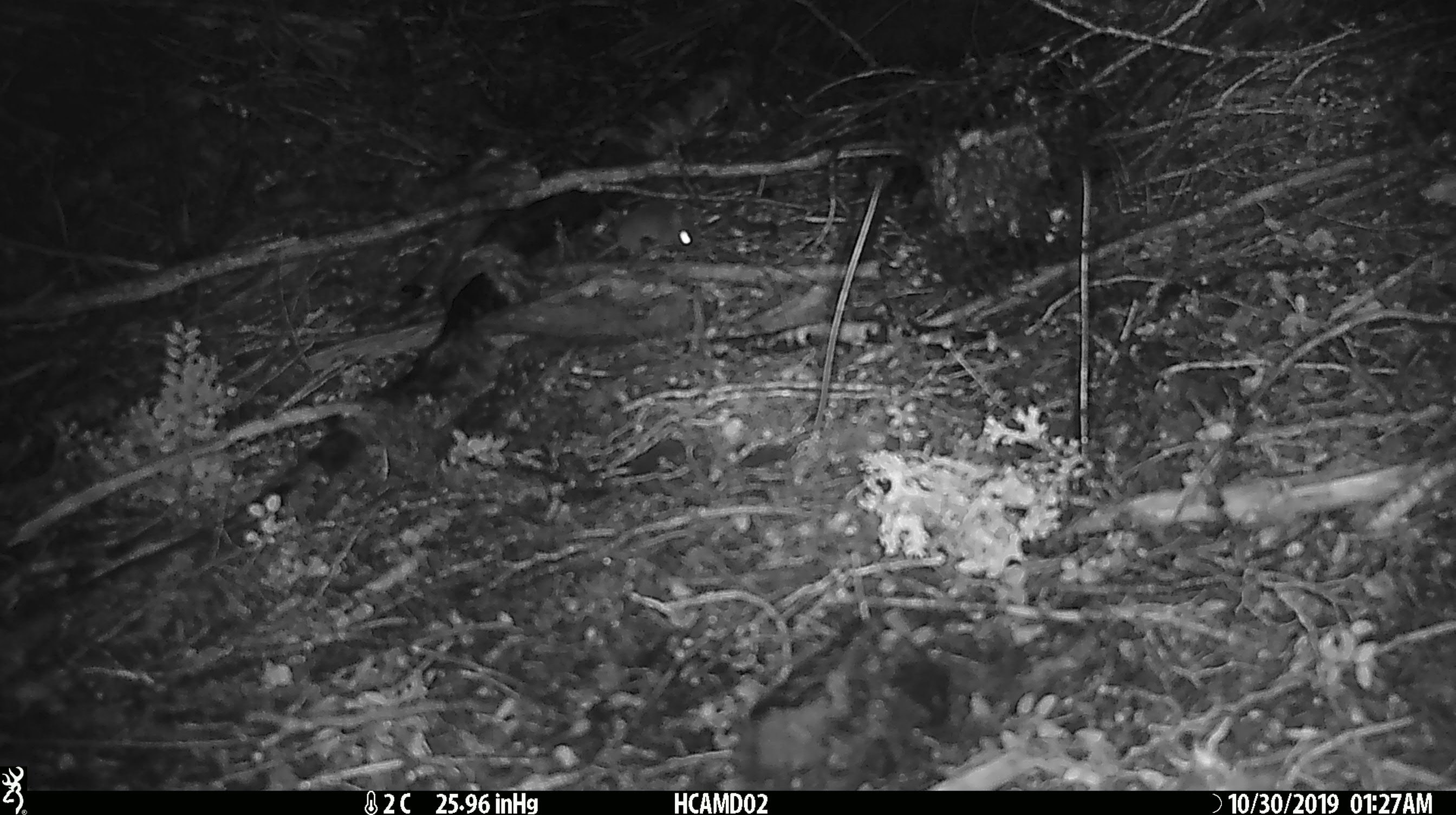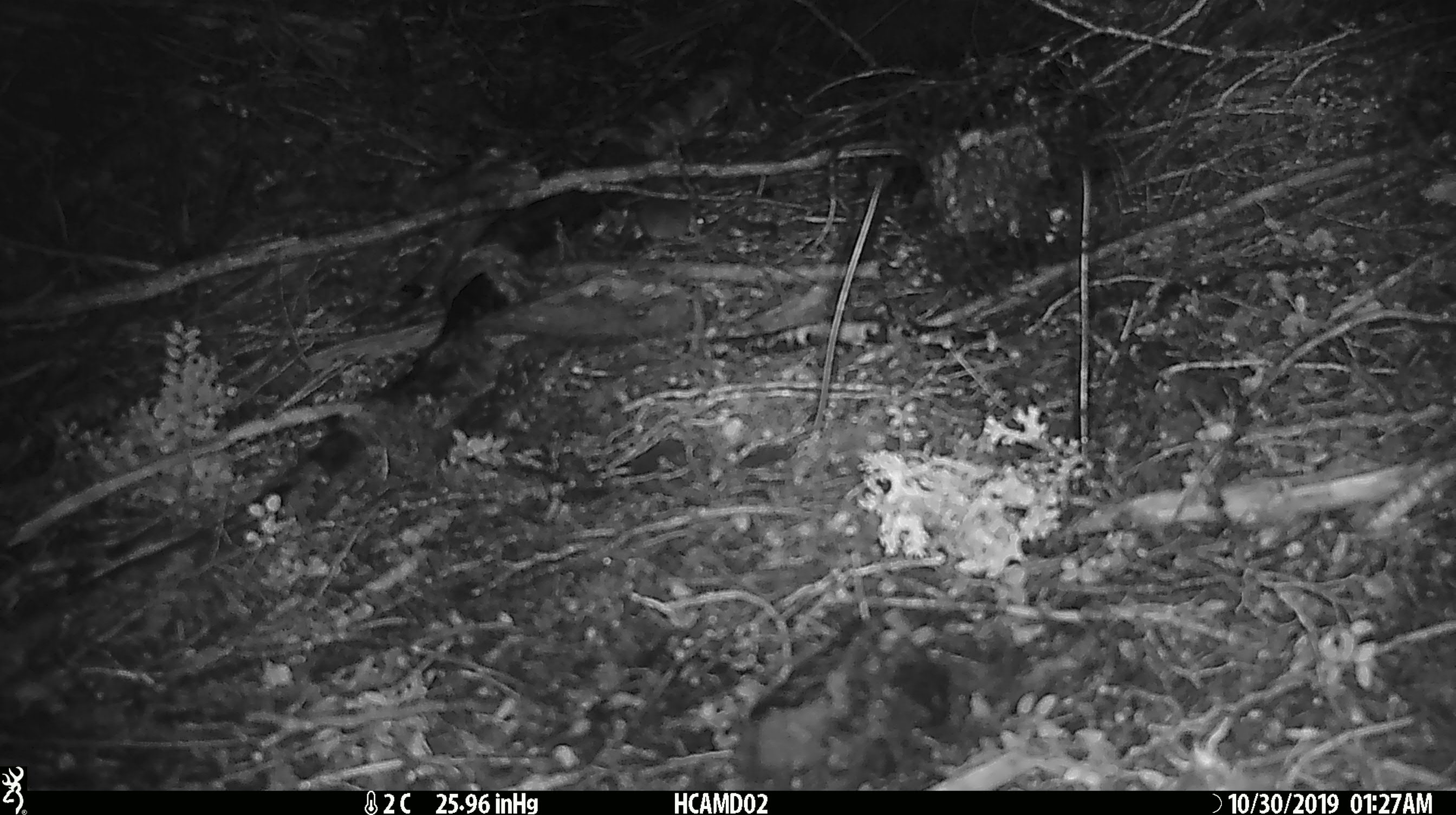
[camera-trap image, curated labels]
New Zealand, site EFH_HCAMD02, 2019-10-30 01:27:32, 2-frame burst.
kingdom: Animalia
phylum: Chordata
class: Mammalia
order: Rodentia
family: Muridae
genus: Mus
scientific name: Mus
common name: mouse